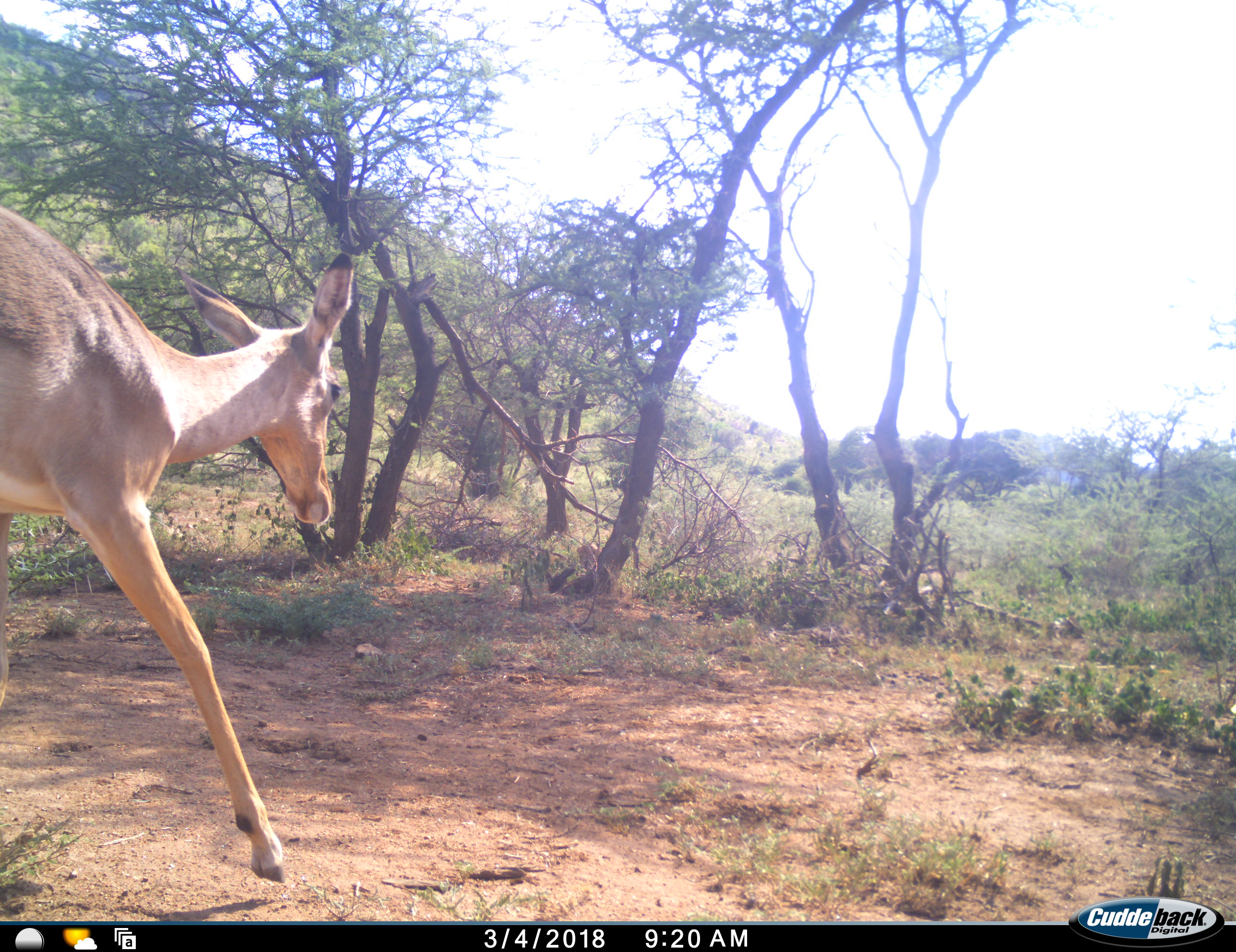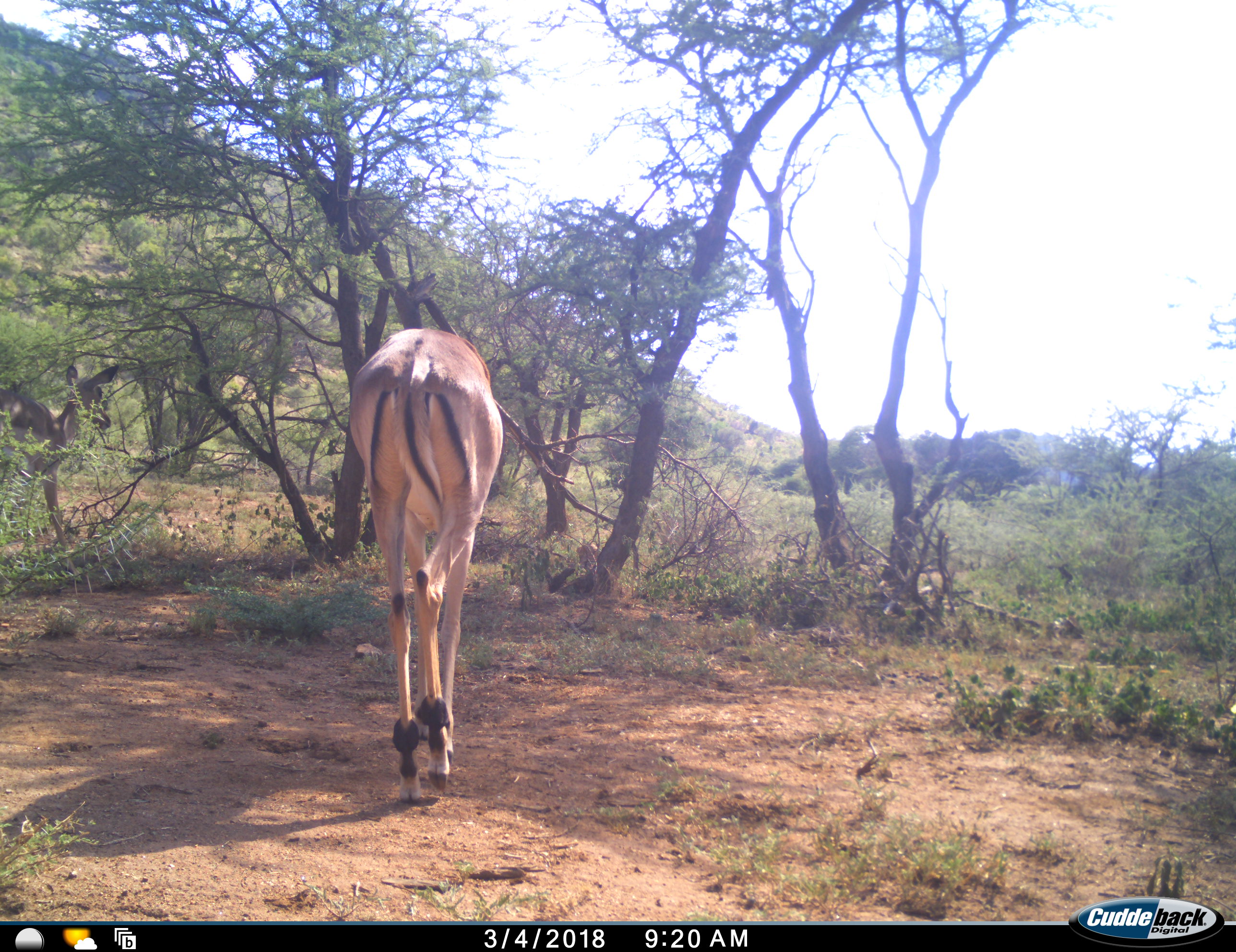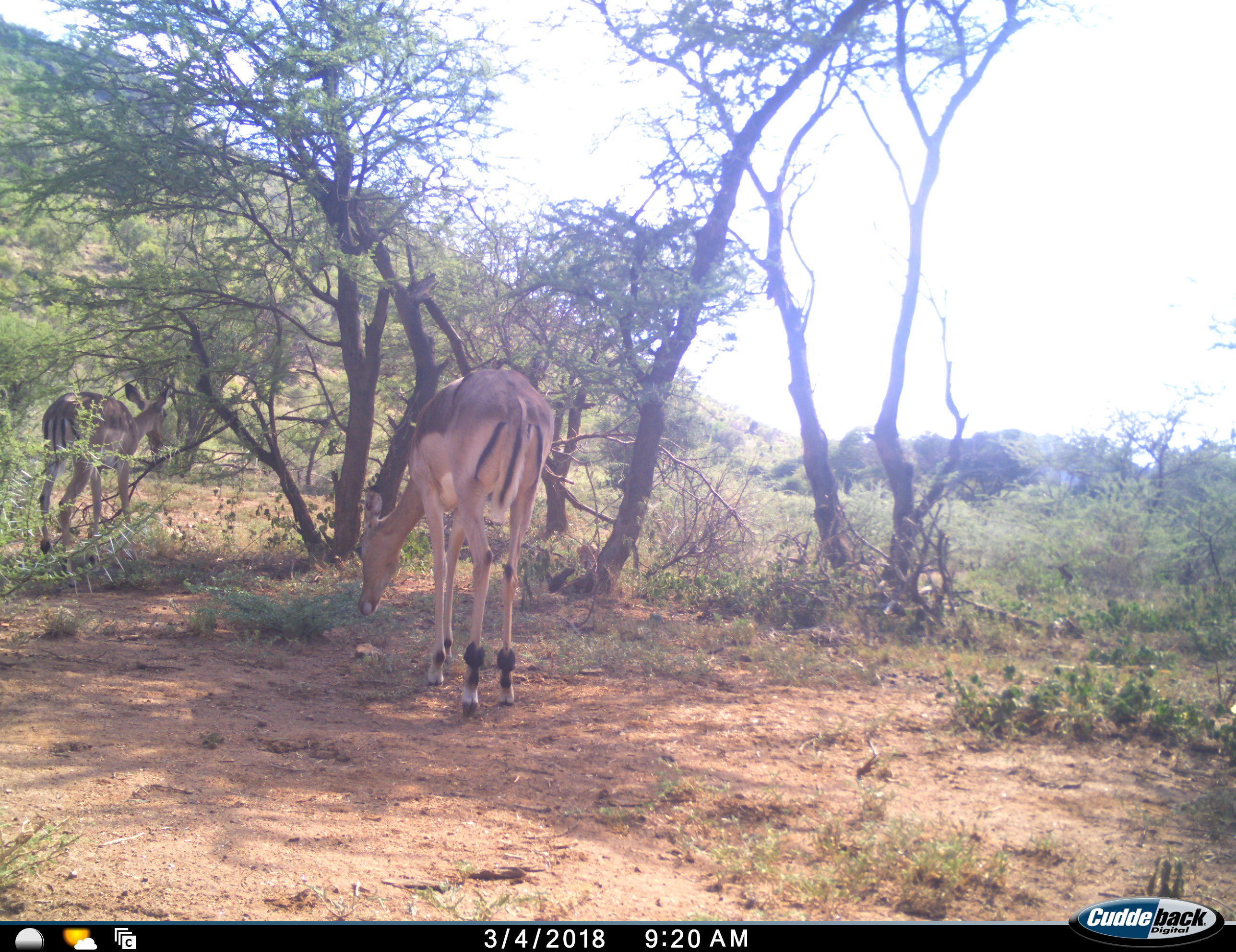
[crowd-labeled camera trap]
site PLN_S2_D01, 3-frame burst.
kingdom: Animalia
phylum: Chordata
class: Mammalia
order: Artiodactyla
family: Bovidae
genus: Aepyceros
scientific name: Aepyceros melampus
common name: impala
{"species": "impala (Aepyceros melampus)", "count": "2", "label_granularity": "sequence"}